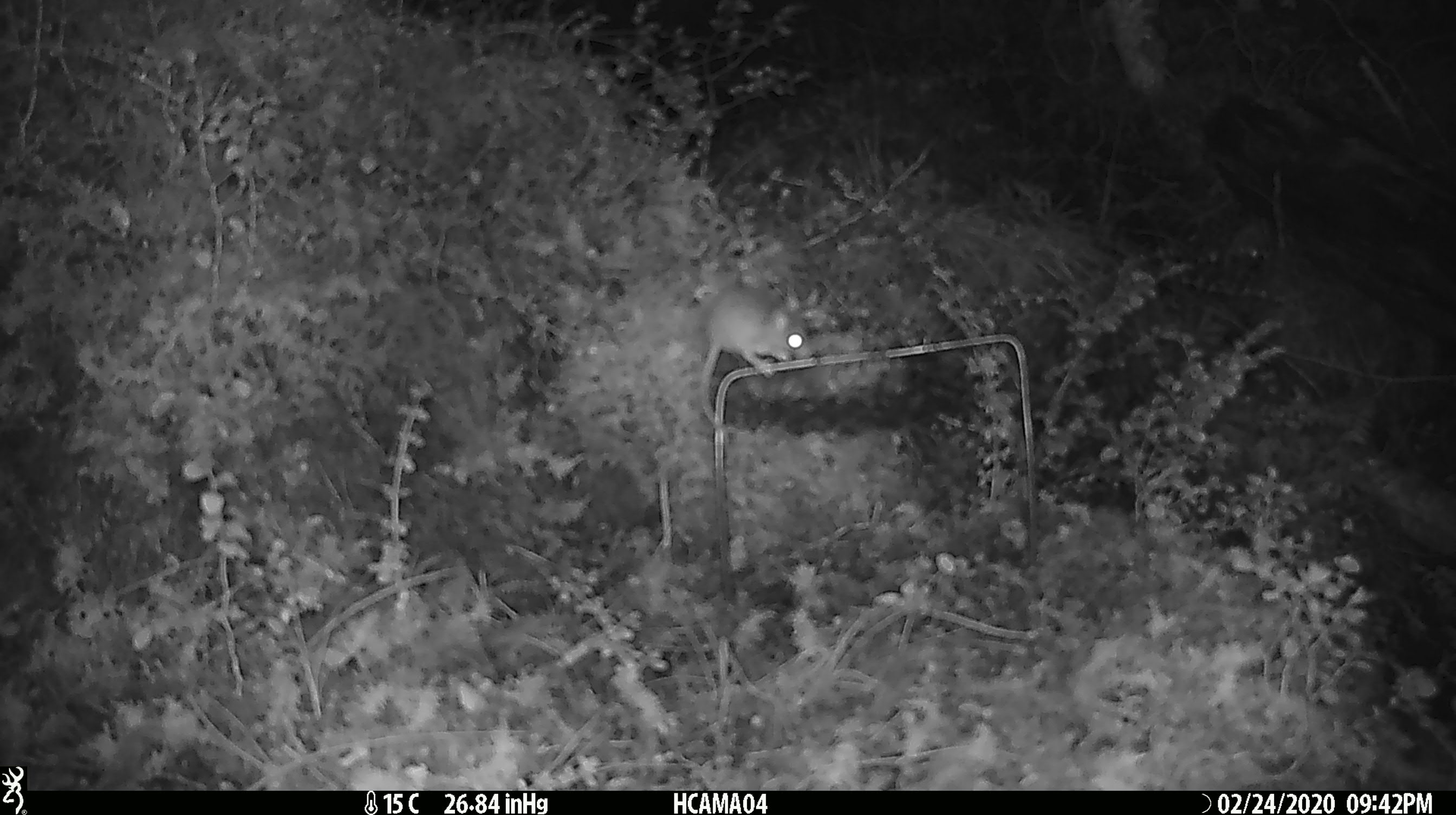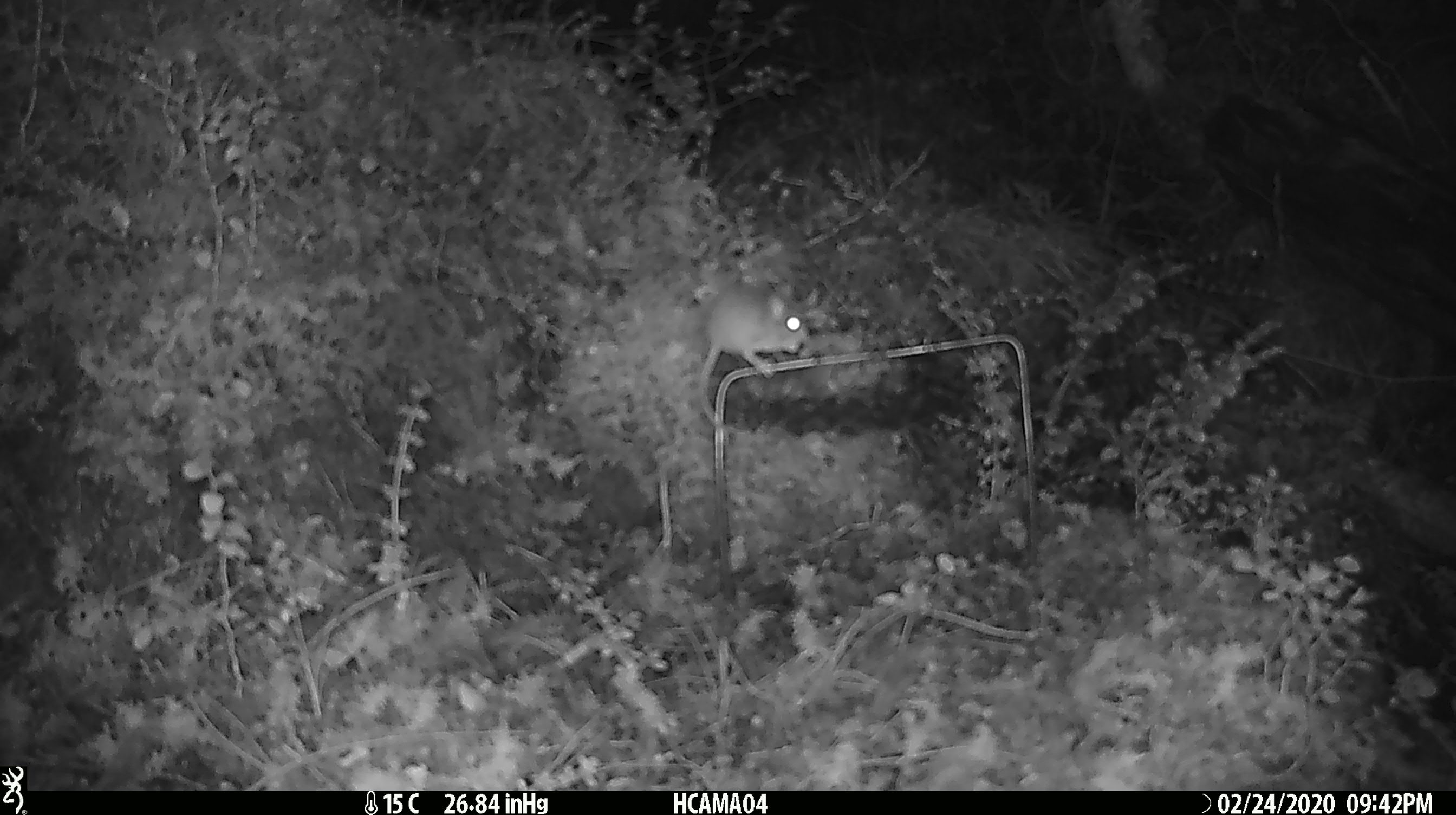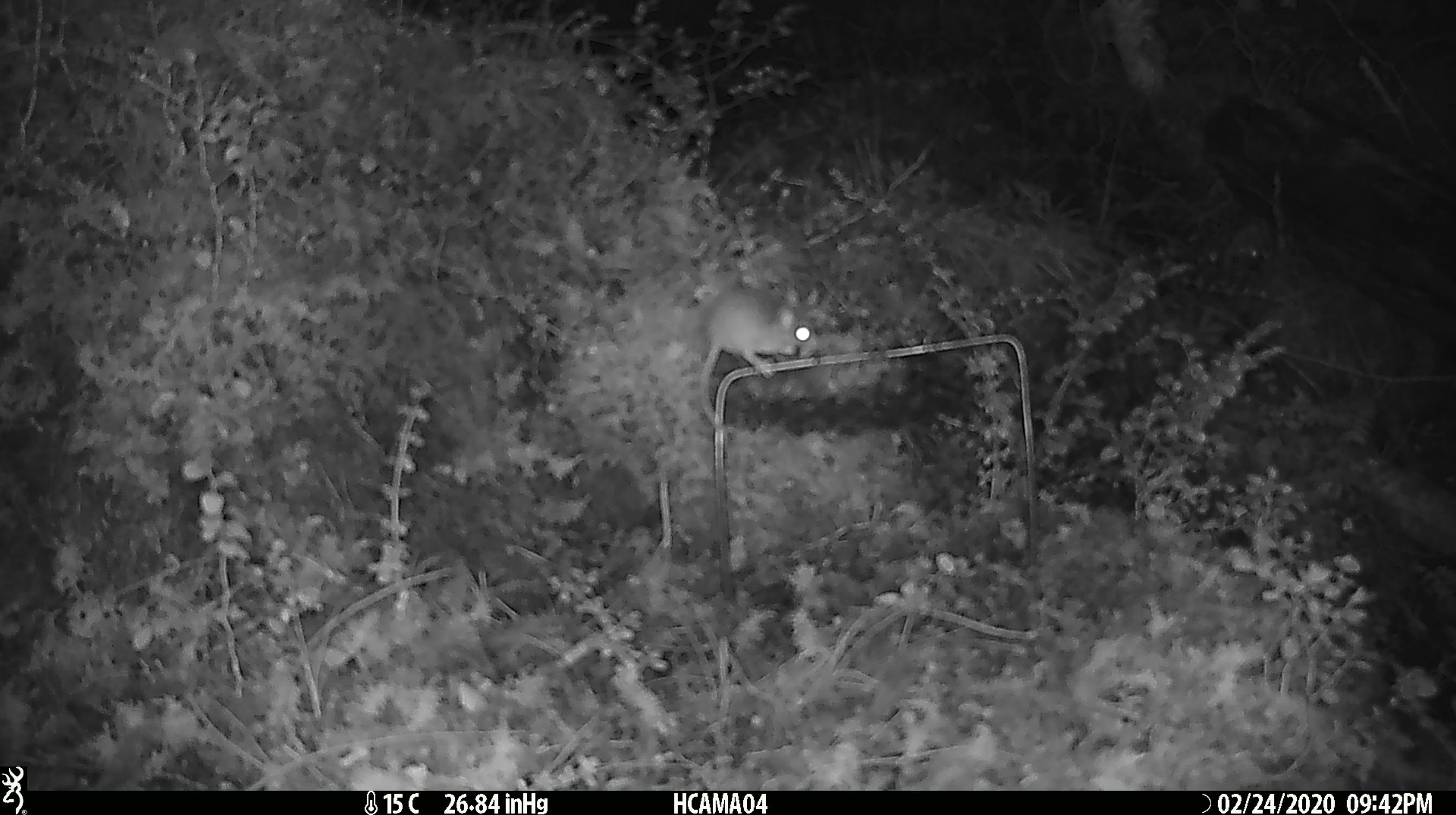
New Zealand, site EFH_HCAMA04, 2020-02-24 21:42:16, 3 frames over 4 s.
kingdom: Animalia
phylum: Chordata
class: Mammalia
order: Rodentia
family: Muridae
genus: Mus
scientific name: Mus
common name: mouse